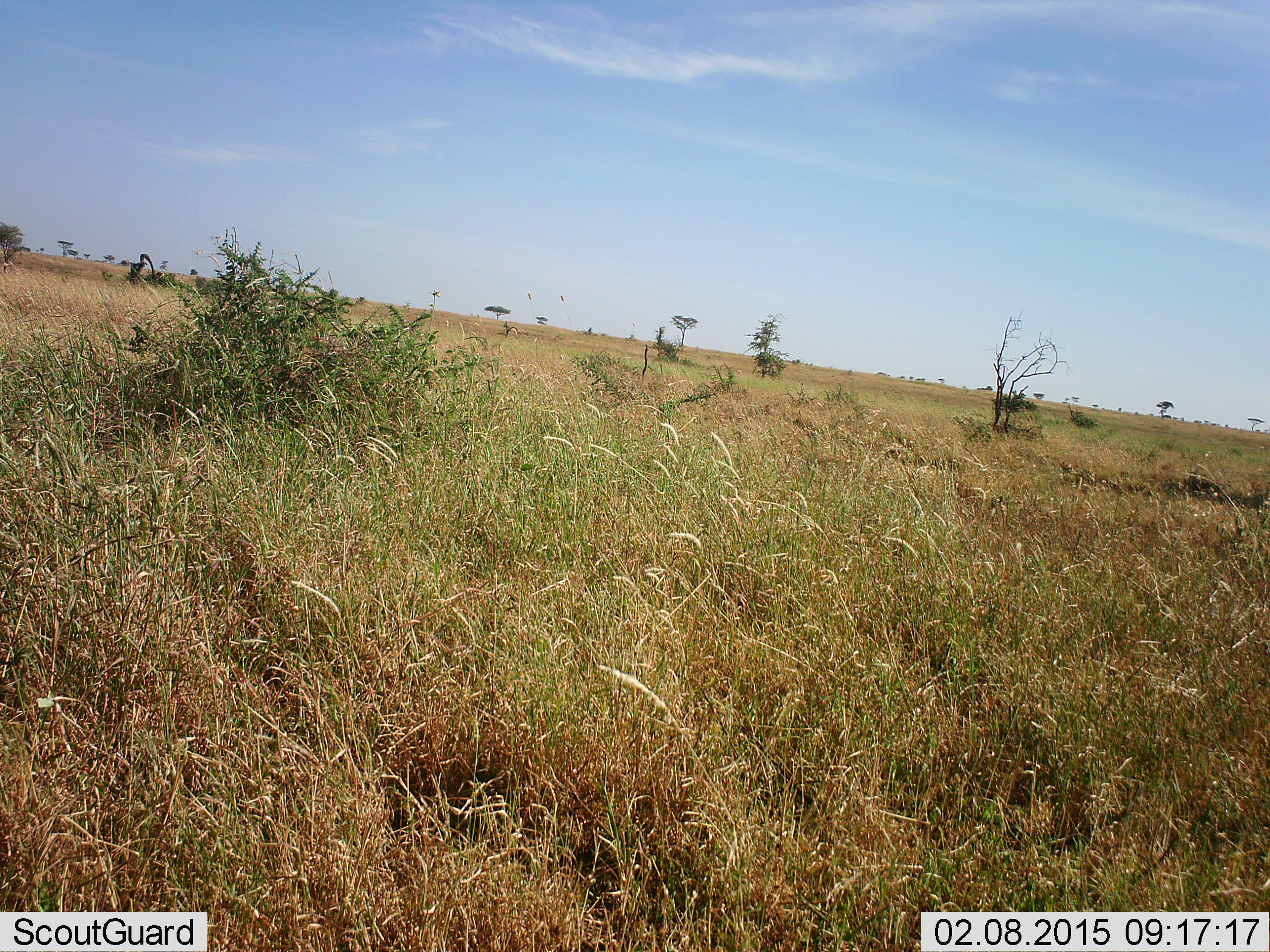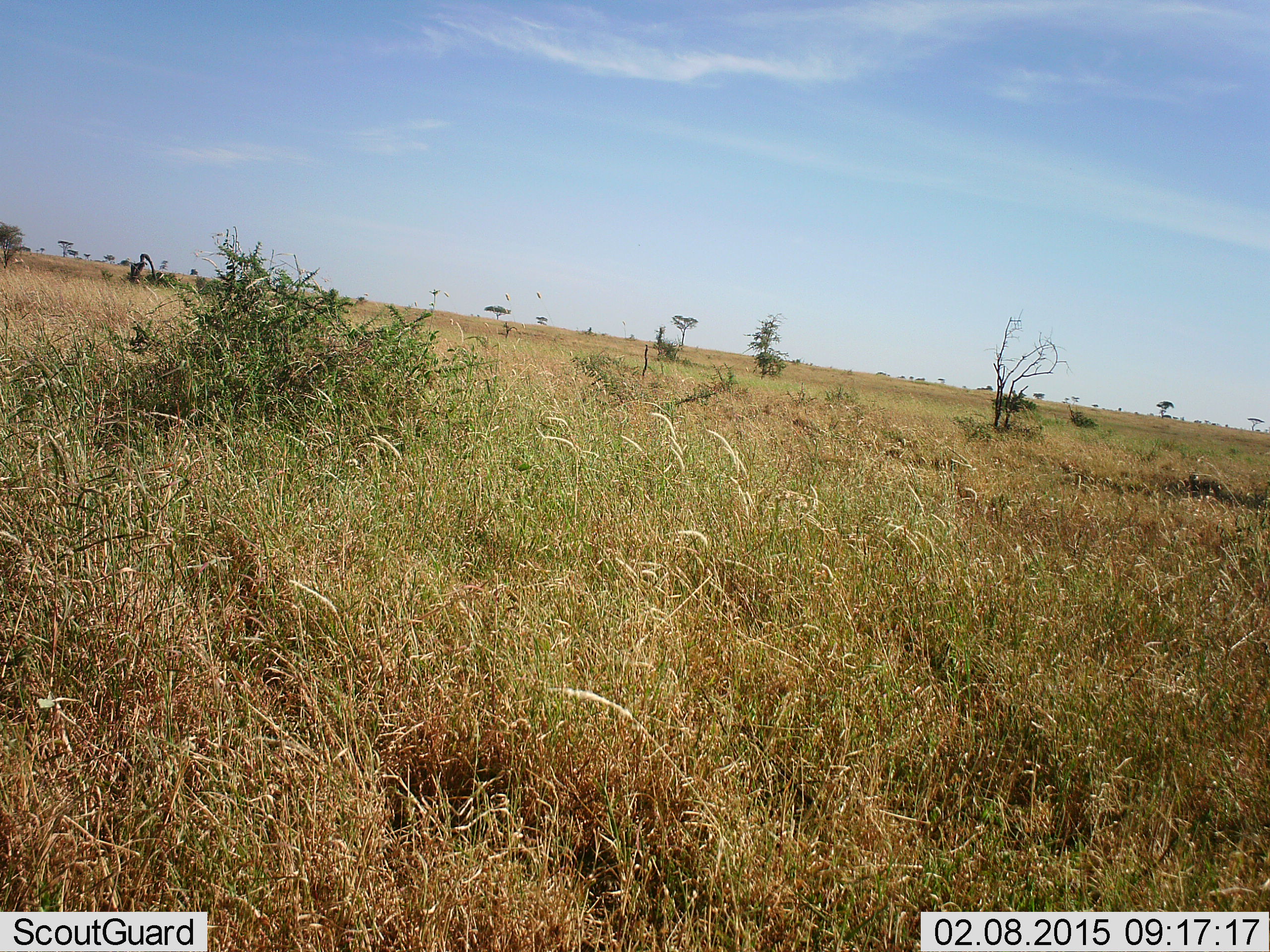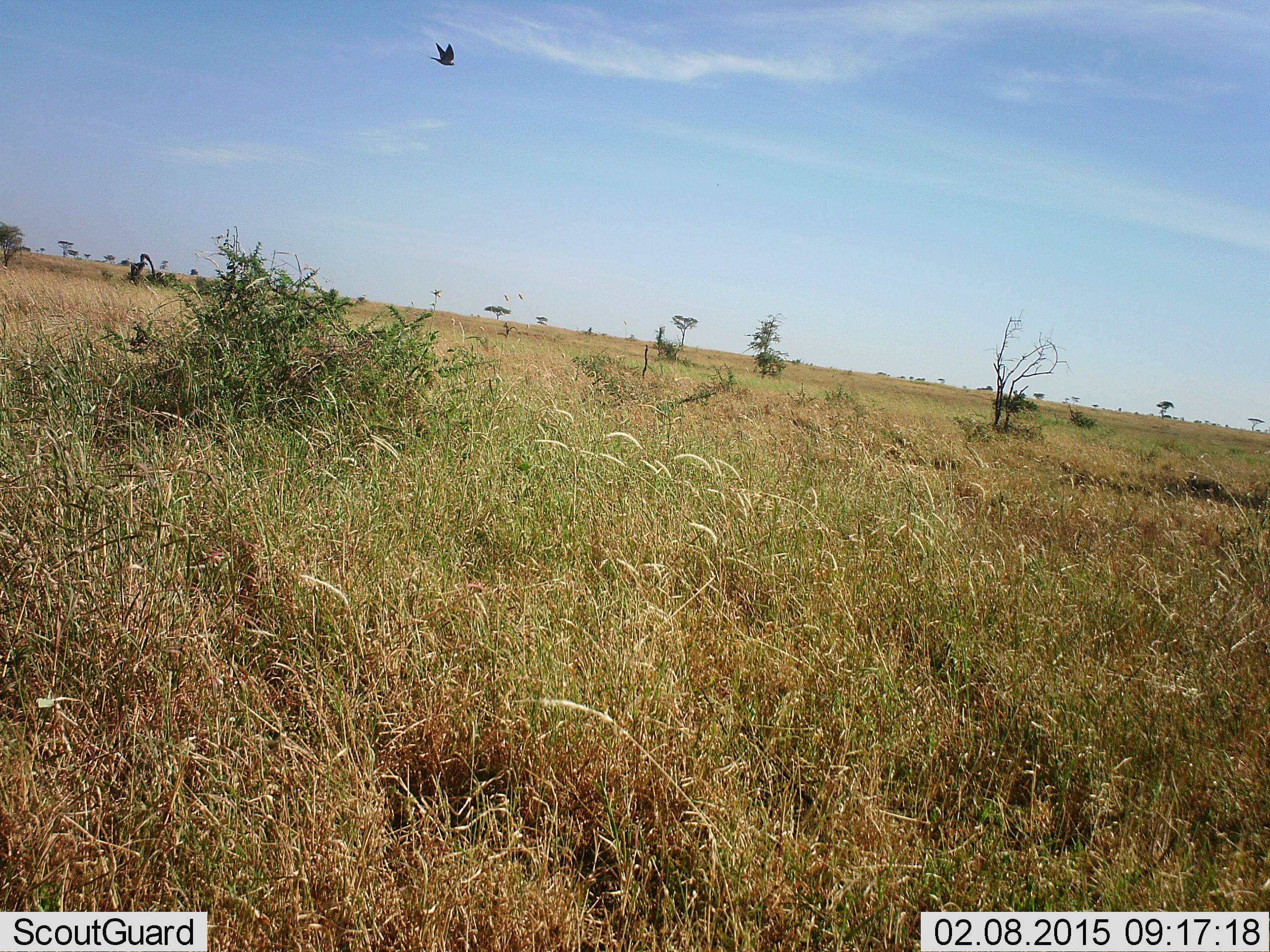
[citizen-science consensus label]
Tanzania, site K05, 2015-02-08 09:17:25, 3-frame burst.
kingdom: Animalia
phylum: Chordata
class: Aves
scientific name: Aves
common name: bird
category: otherbird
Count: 1.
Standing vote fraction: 0%.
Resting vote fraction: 0%.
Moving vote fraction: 100%.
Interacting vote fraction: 0%.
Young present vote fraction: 0%.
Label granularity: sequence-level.